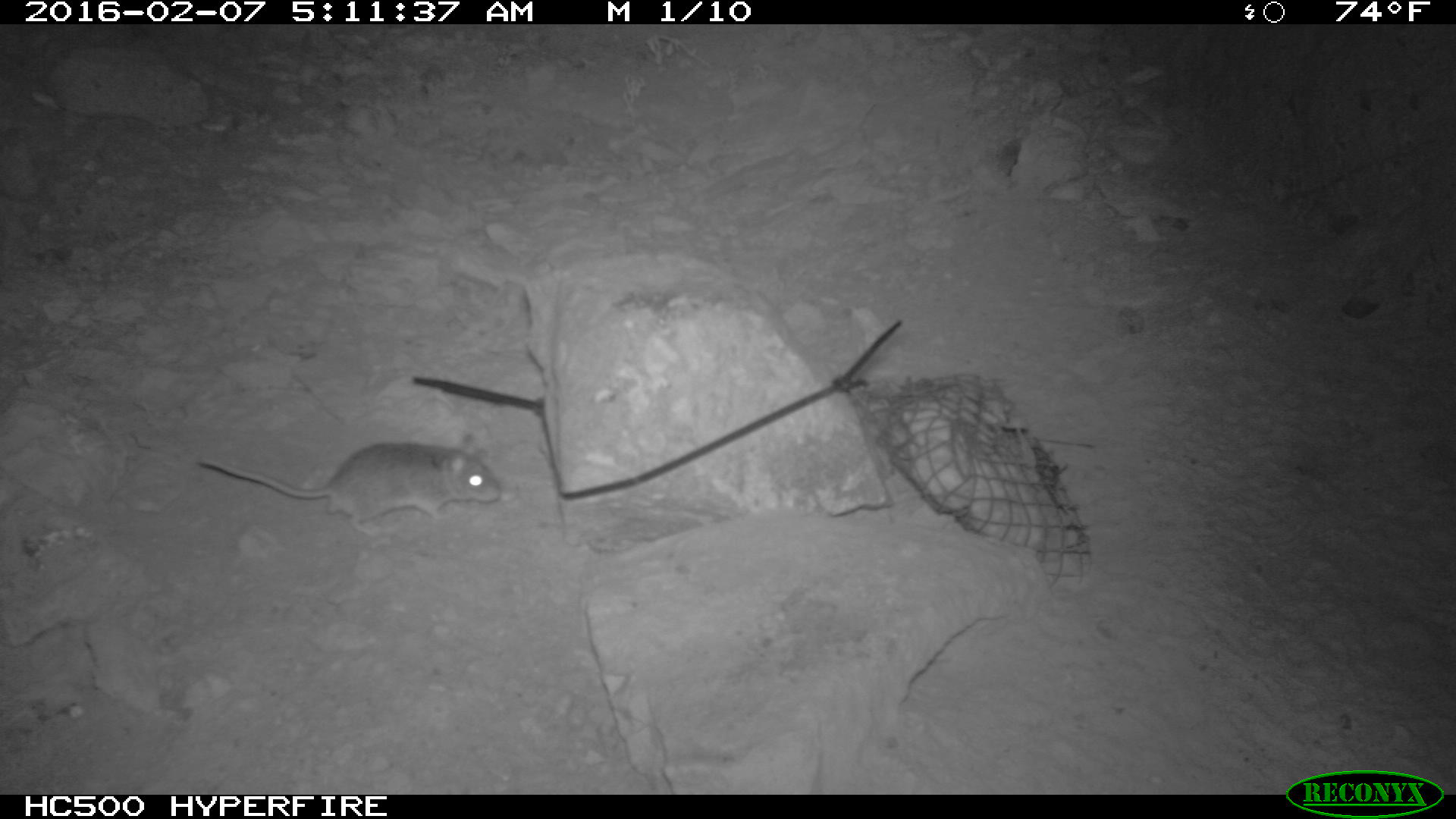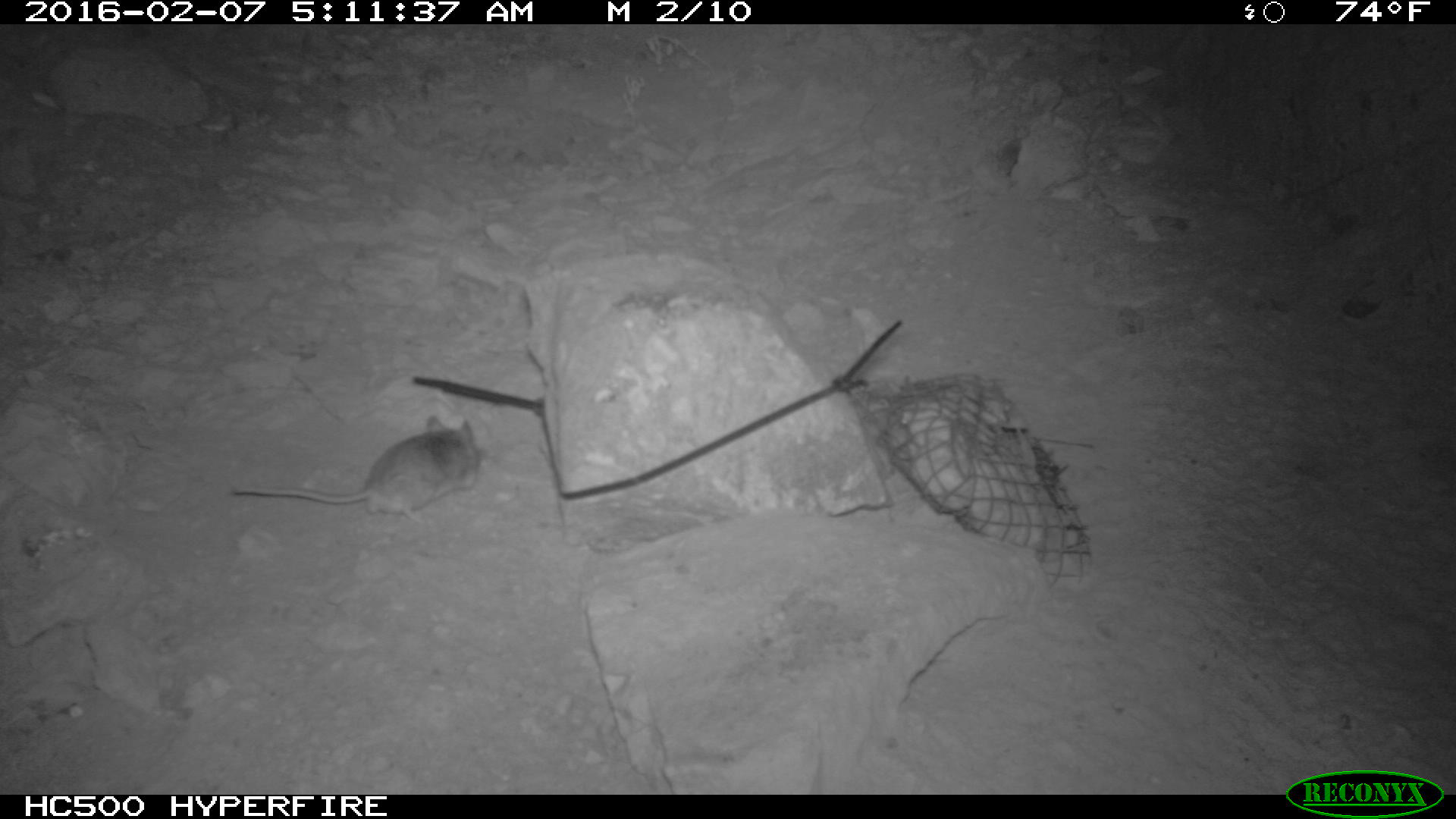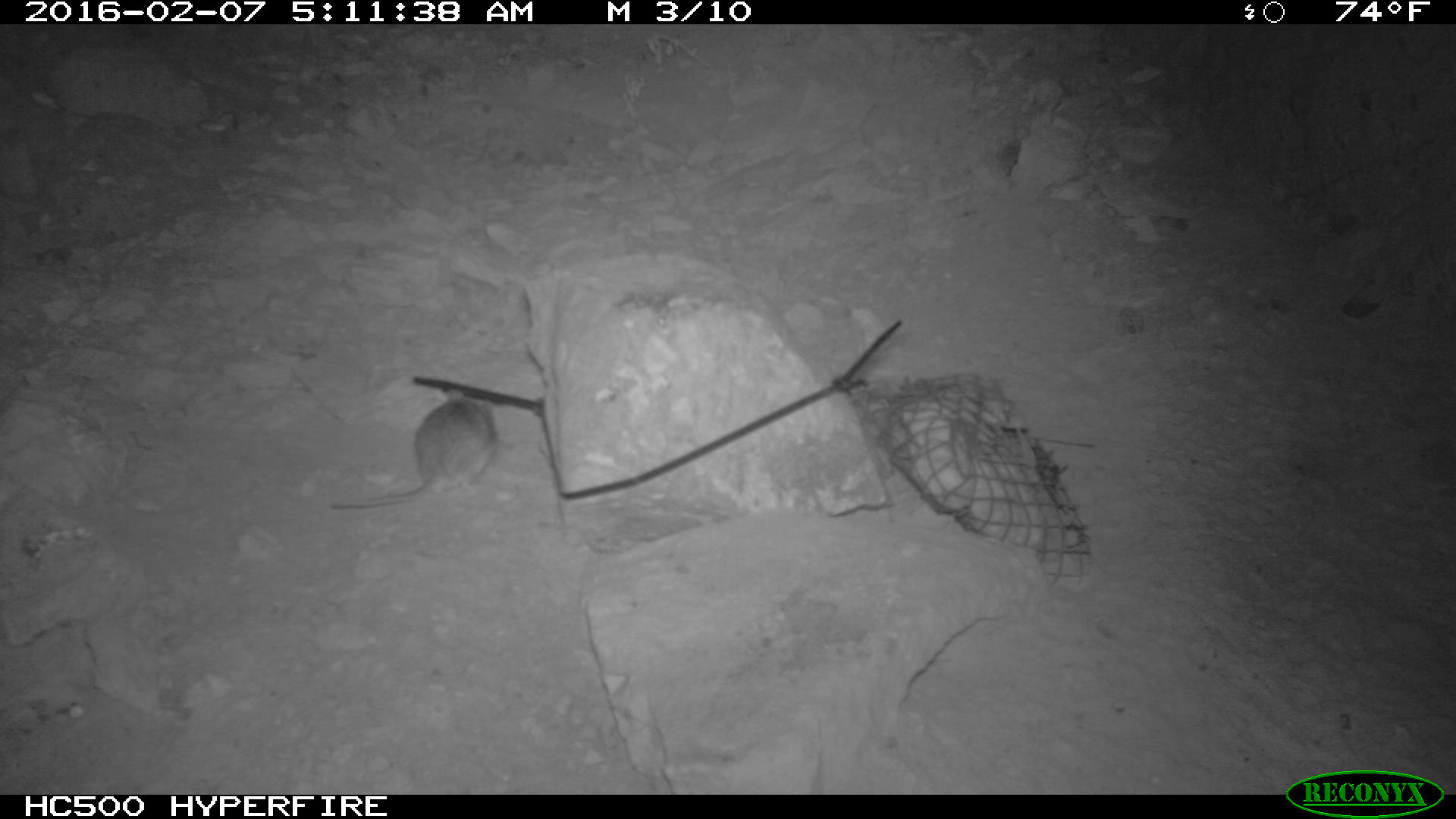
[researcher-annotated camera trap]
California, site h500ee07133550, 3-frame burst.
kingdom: Animalia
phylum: Chordata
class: Mammalia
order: Rodentia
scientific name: Rodentia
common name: rodent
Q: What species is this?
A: Rodent (Rodentia).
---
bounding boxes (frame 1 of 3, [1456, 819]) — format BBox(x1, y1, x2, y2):
rodent: BBox(197, 433, 502, 538)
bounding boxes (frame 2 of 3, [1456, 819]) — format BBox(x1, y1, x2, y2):
rodent: BBox(228, 413, 479, 526)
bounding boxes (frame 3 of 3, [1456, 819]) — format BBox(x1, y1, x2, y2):
rodent: BBox(328, 387, 500, 508)